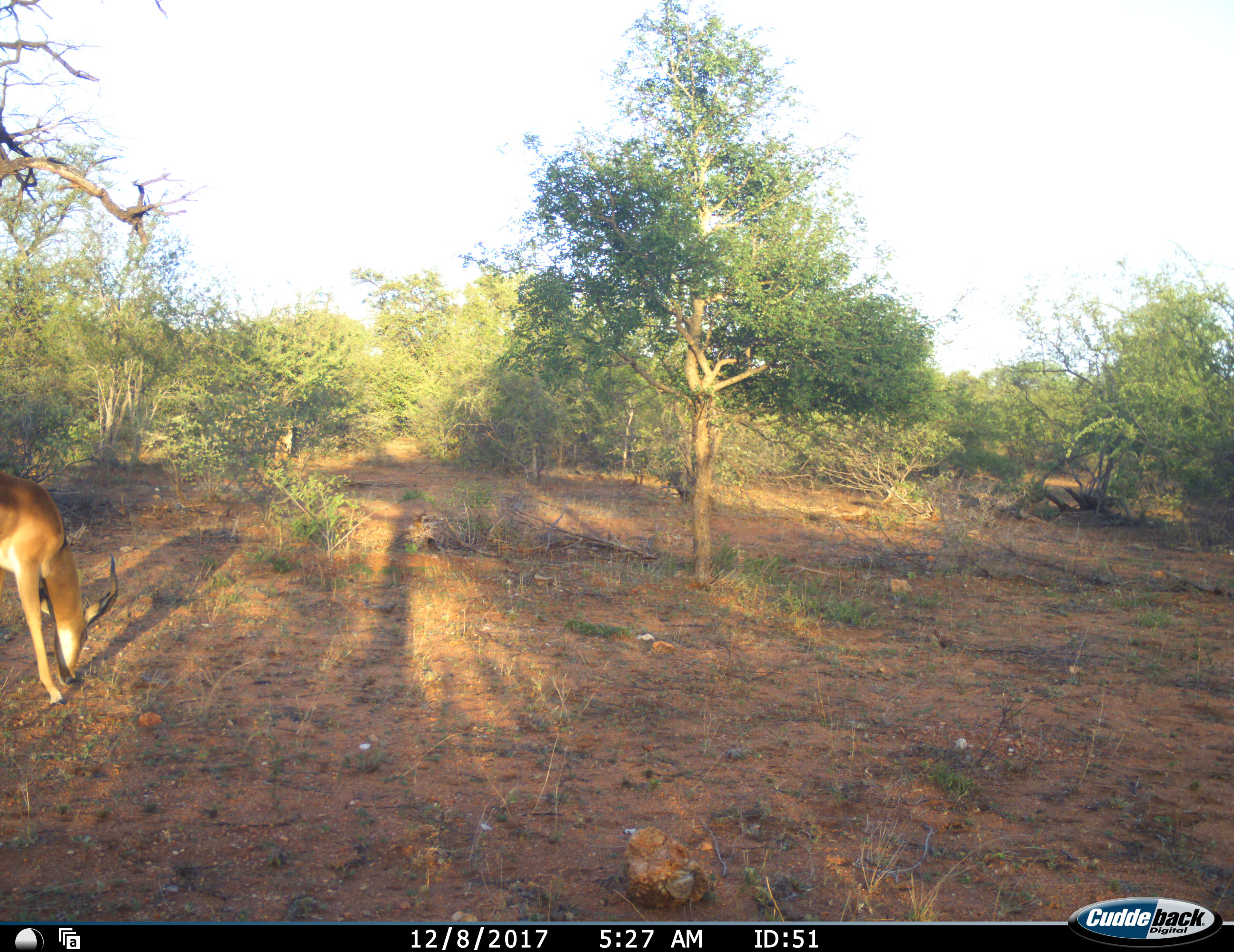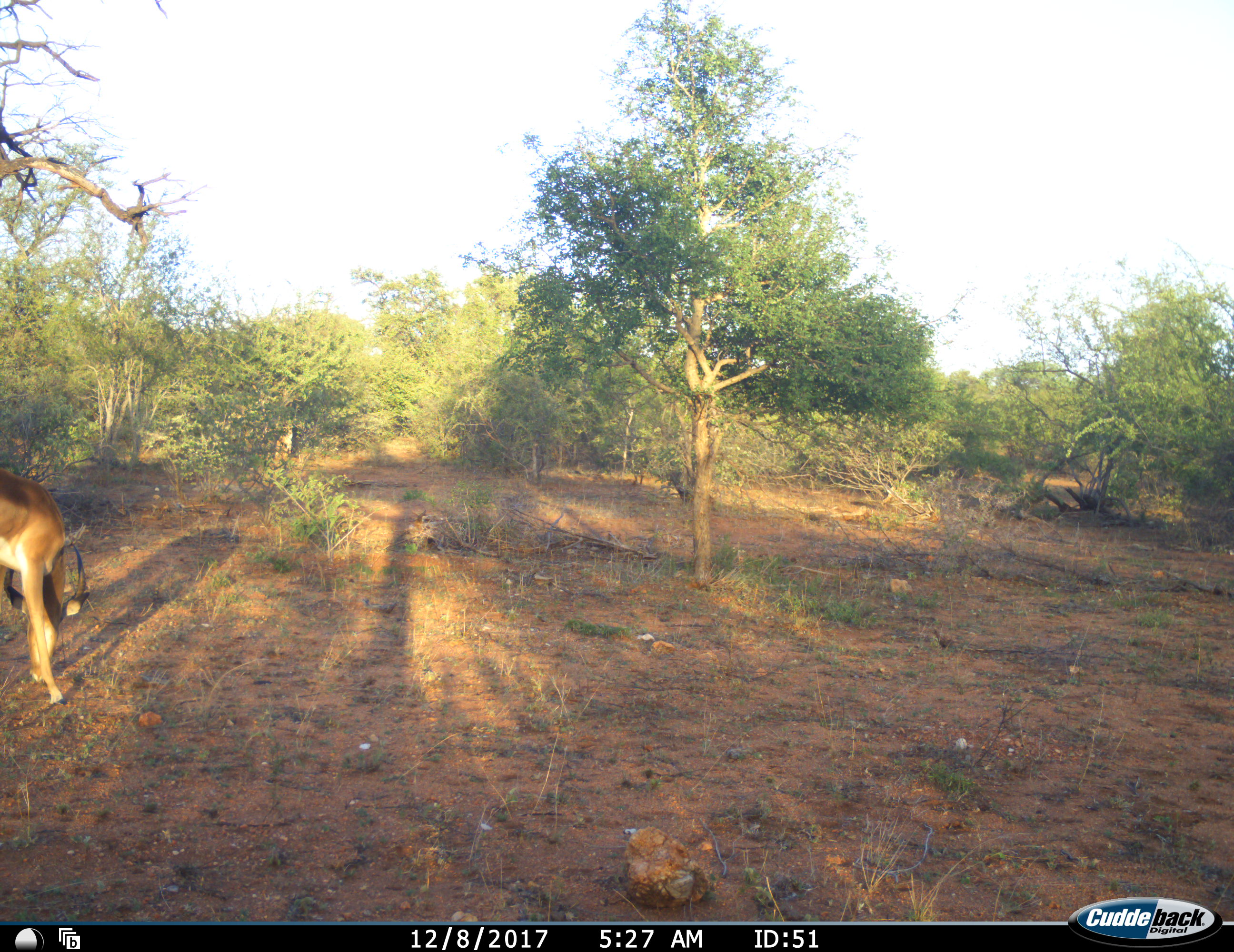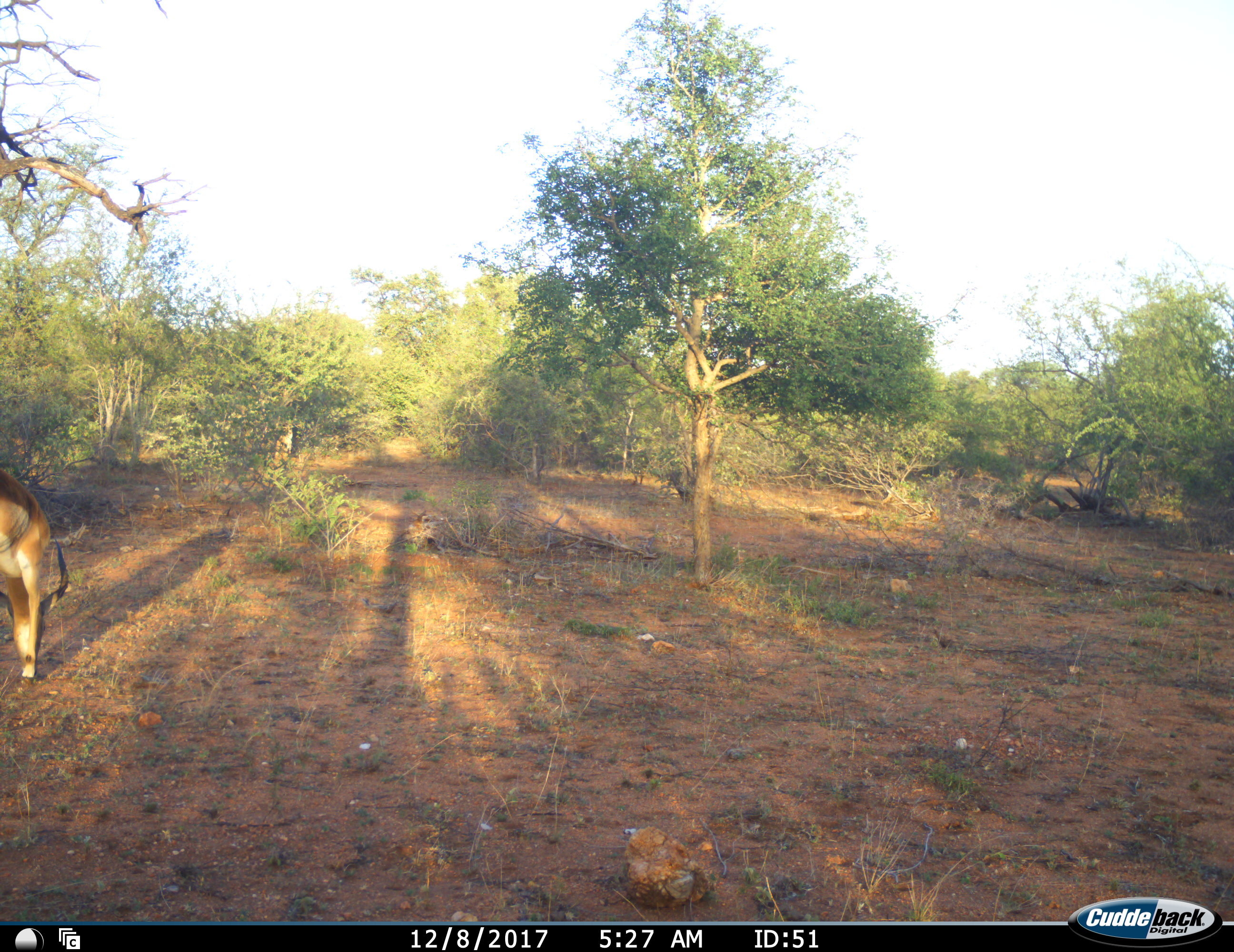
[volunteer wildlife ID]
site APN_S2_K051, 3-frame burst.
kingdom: Animalia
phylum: Chordata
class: Mammalia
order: Artiodactyla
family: Bovidae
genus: Aepyceros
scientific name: Aepyceros melampus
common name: impala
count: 1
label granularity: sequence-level